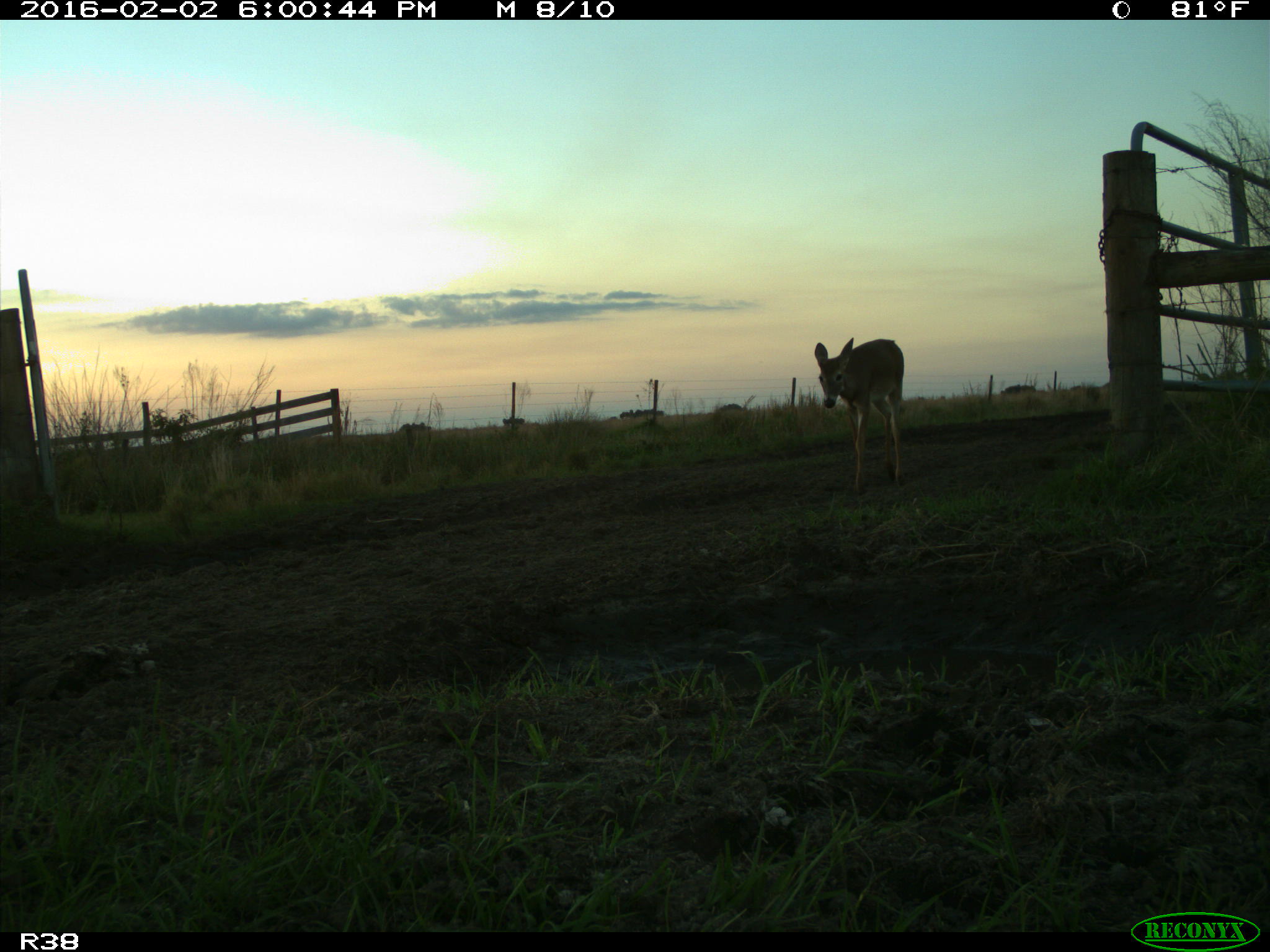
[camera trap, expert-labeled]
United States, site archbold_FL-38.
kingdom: Animalia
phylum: Chordata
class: Mammalia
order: Artiodactyla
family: Cervidae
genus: Odocoileus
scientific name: Odocoileus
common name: deer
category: unidentified deer